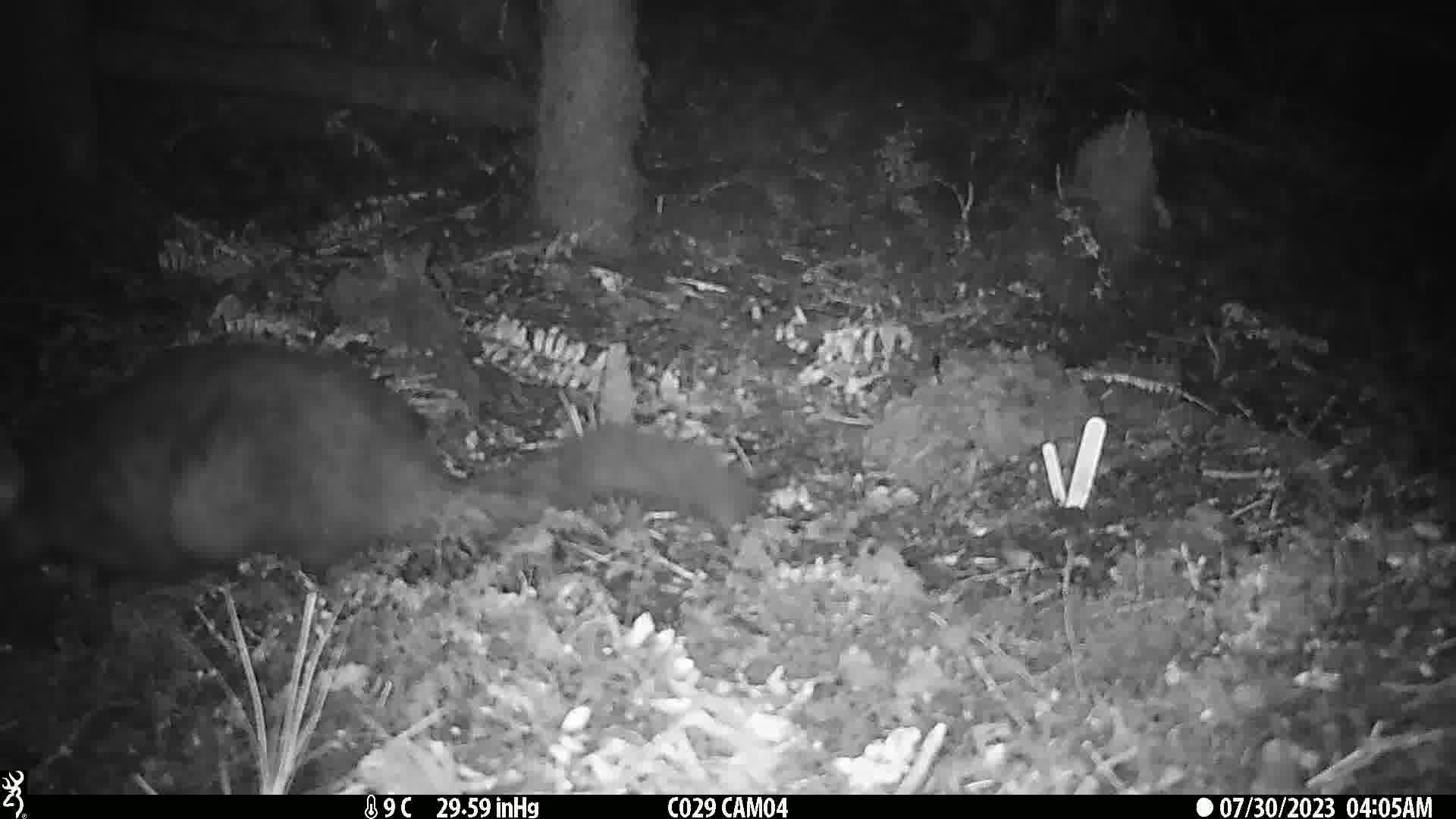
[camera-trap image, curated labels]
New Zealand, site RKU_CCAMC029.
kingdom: Animalia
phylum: Chordata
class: Mammalia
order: Diprotodontia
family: Phalangeridae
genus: Trichosurus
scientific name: Trichosurus vulpecula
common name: common brushtail possum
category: possum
Possum (common brushtail possum) (Trichosurus vulpecula).